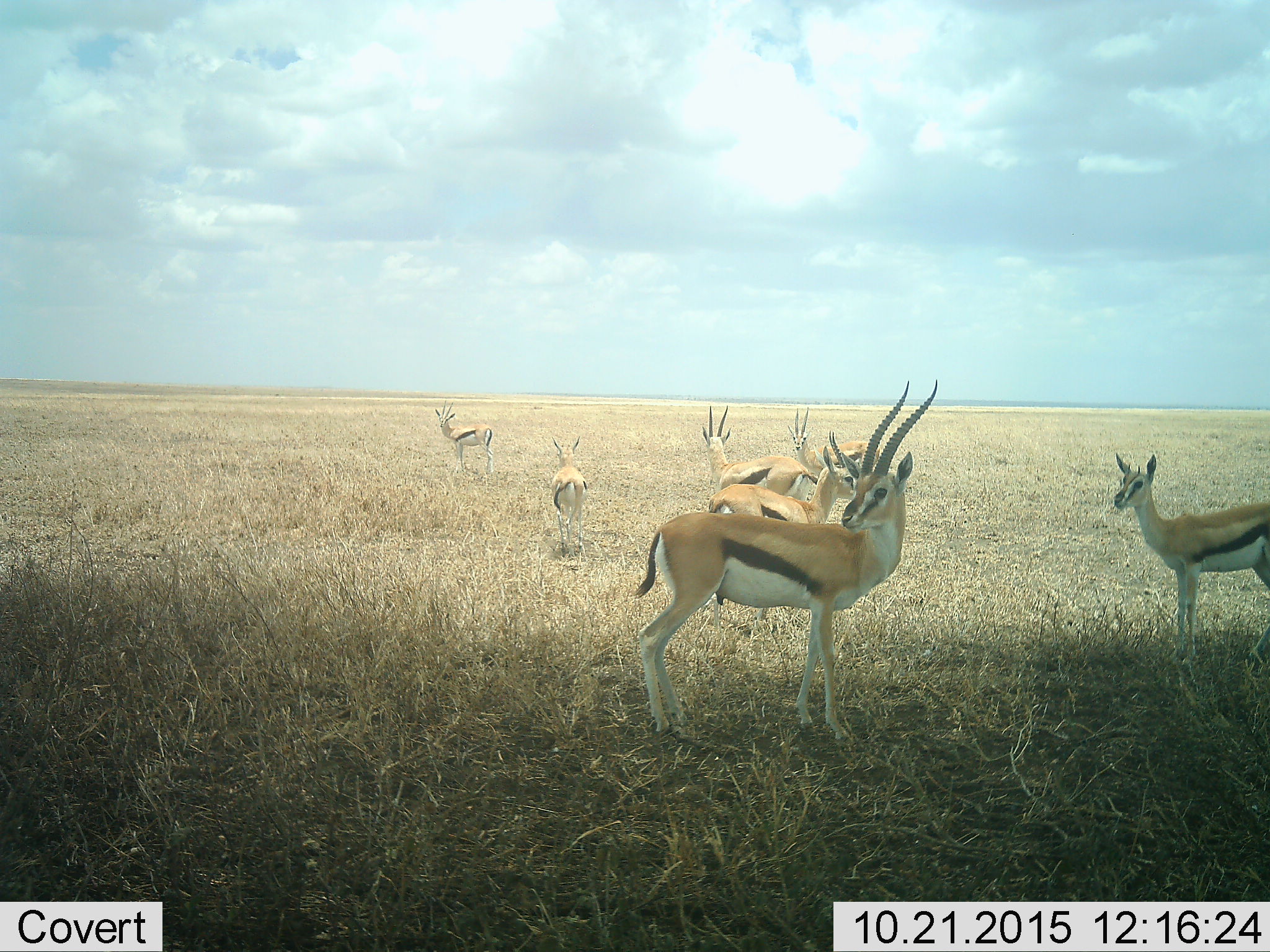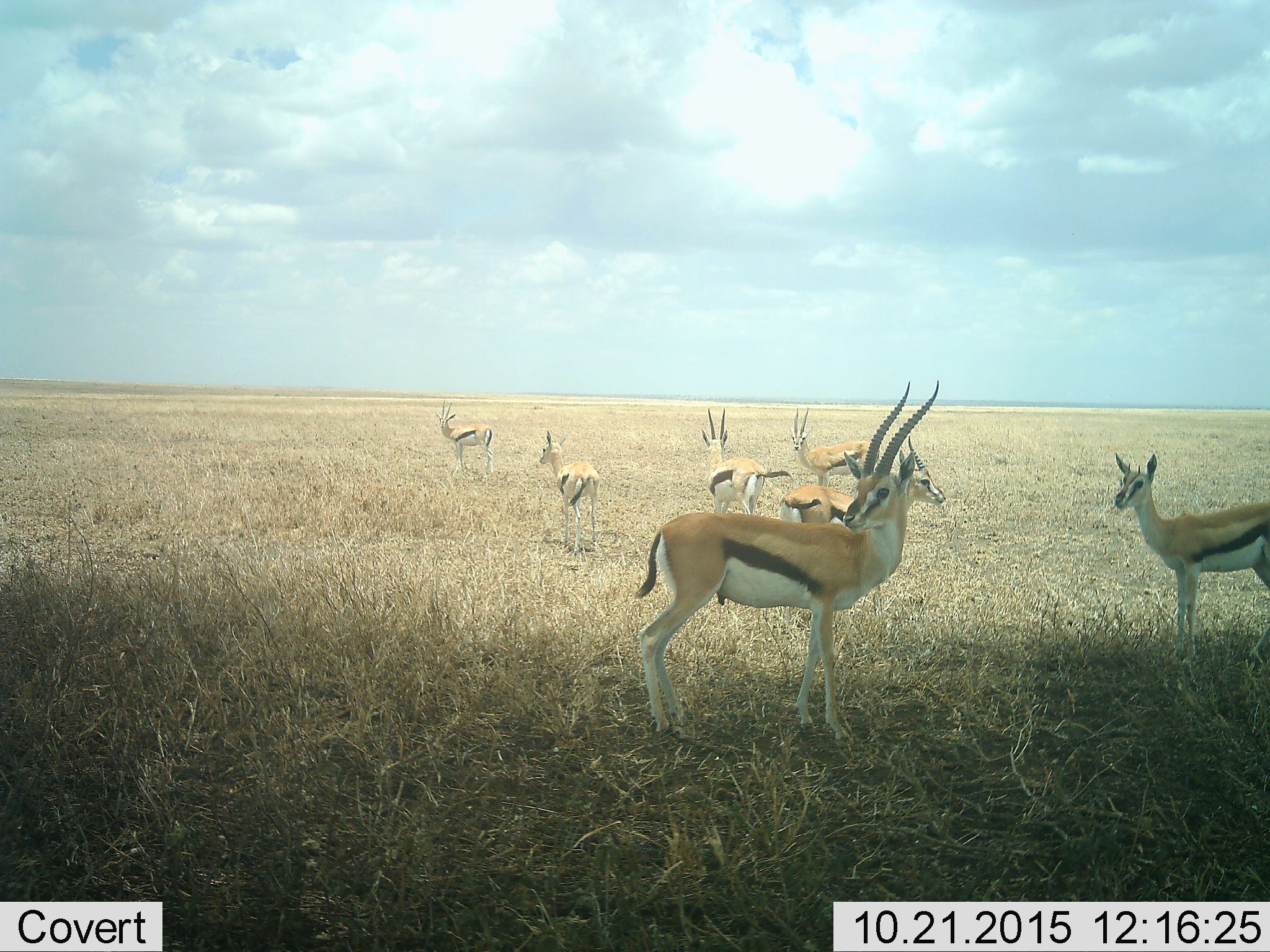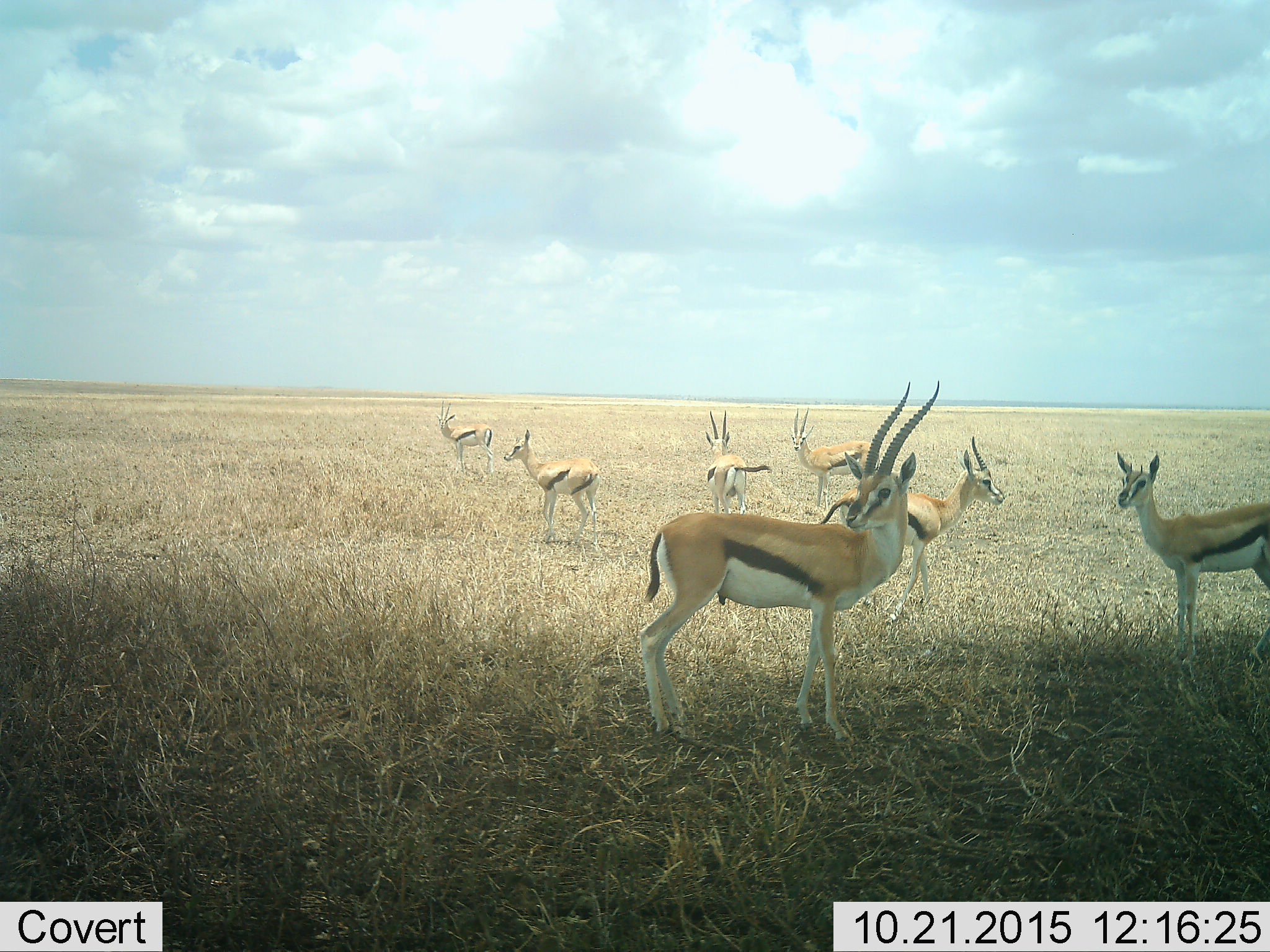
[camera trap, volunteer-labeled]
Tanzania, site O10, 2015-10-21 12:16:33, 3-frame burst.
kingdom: Animalia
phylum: Chordata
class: Mammalia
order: Artiodactyla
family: Bovidae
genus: Eudorcas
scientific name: Eudorcas thomsonii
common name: thomson's gazelle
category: gazellethomsons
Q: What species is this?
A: Gazellethomsons (thomson's gazelle) (Eudorcas thomsonii).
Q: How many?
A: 7.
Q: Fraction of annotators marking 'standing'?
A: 90%.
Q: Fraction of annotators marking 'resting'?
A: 0%.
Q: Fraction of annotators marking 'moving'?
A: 80%.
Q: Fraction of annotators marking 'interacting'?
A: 0%.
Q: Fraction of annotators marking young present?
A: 0%.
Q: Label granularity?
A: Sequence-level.